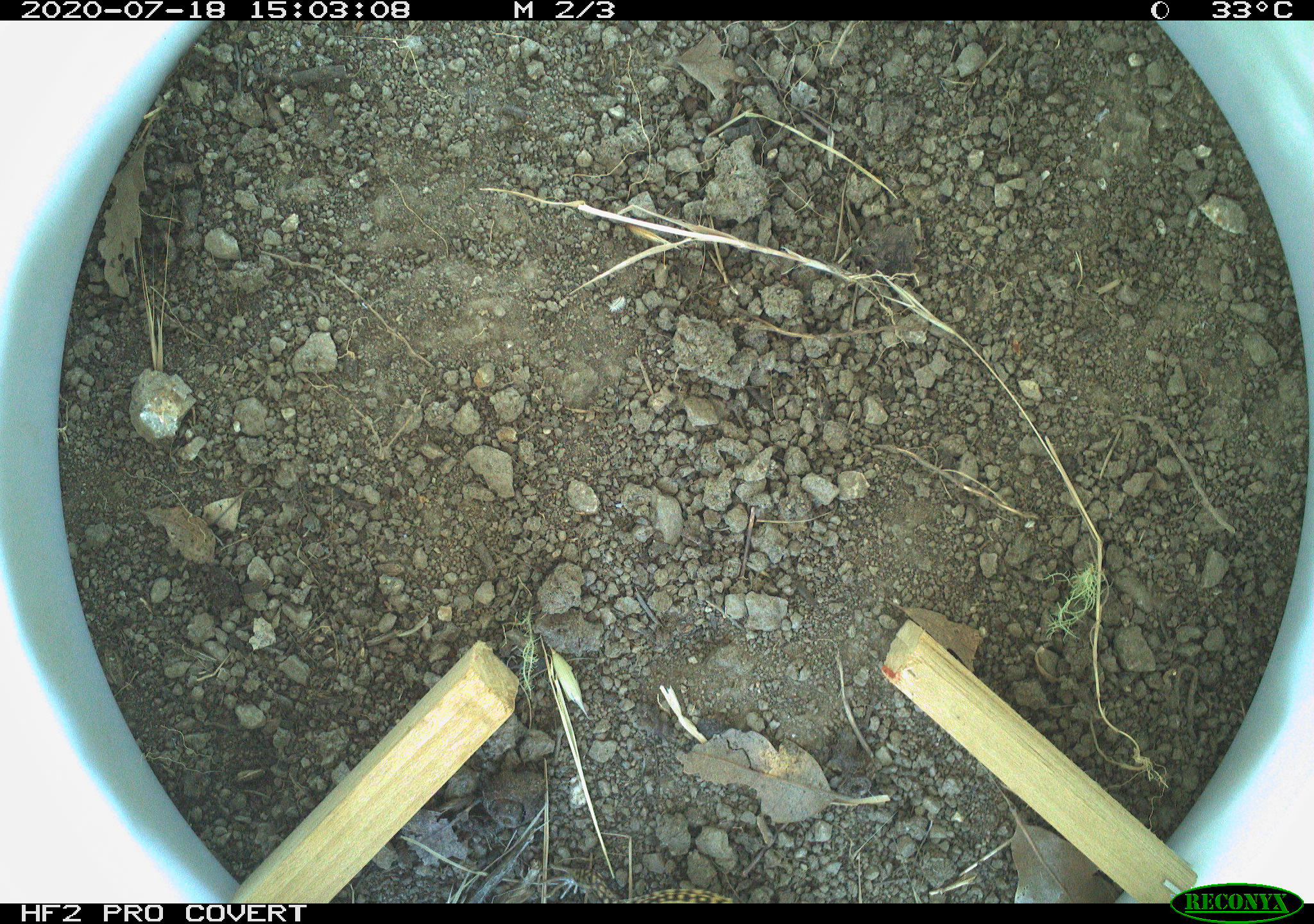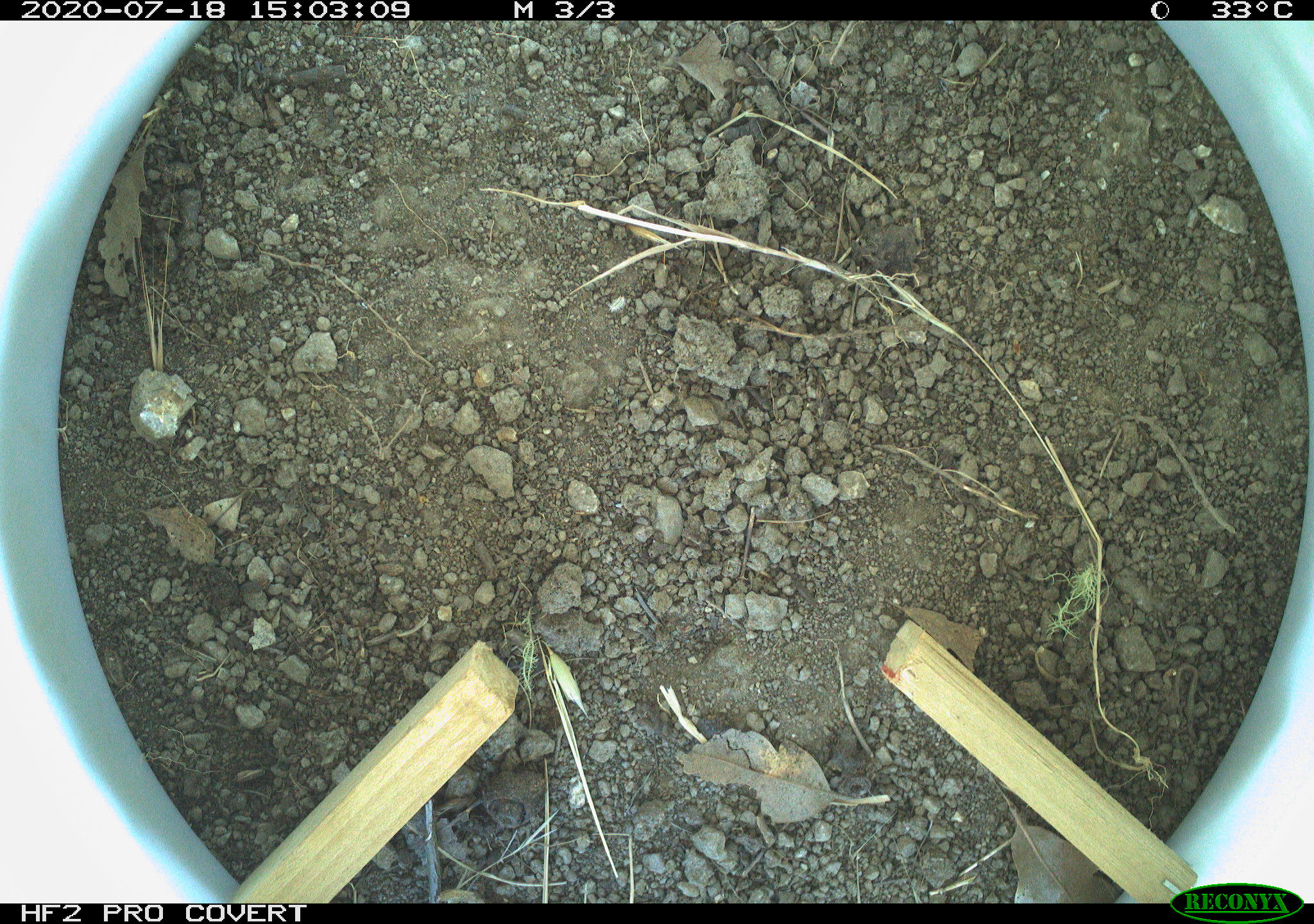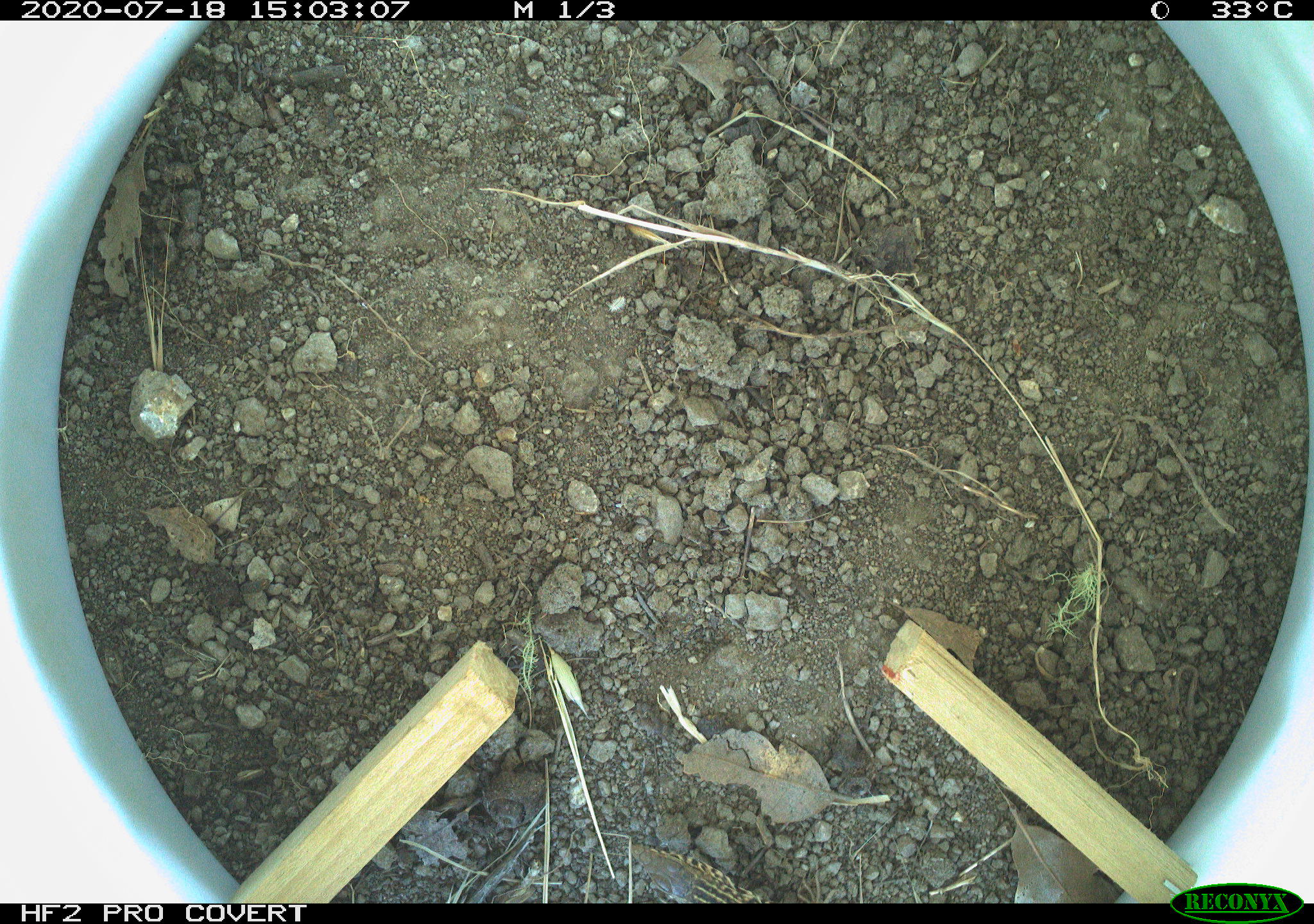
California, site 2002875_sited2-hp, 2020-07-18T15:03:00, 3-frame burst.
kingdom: Animalia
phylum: Chordata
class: Reptilia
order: Squamata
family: Teiidae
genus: Aspidoscelis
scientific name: Aspidoscelis tigris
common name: western whiptail